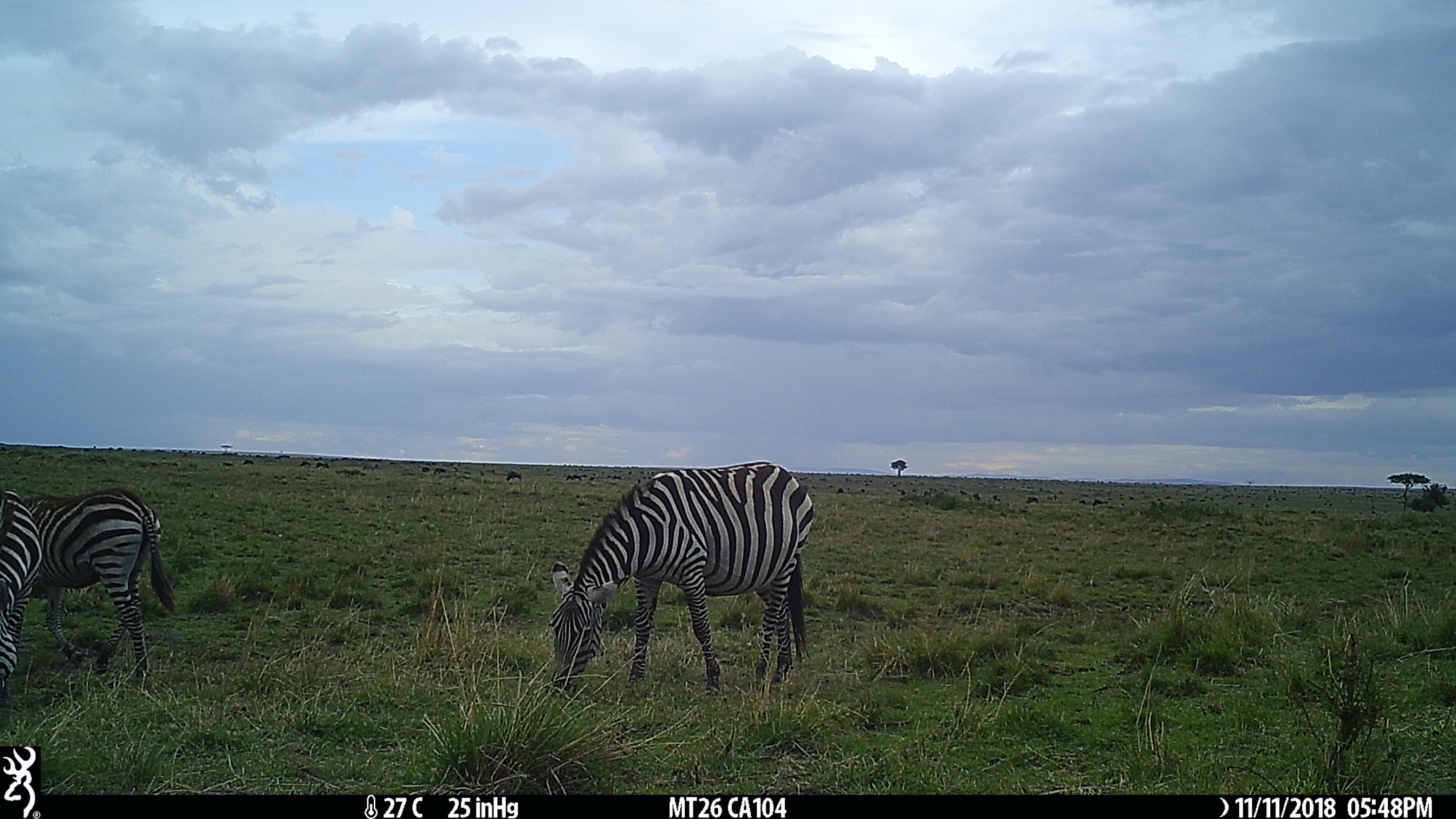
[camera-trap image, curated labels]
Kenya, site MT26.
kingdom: Animalia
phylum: Chordata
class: Mammalia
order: Perissodactyla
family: Equidae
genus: Equus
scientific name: Equus quagga burchellii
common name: burchell's zebra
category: zebra